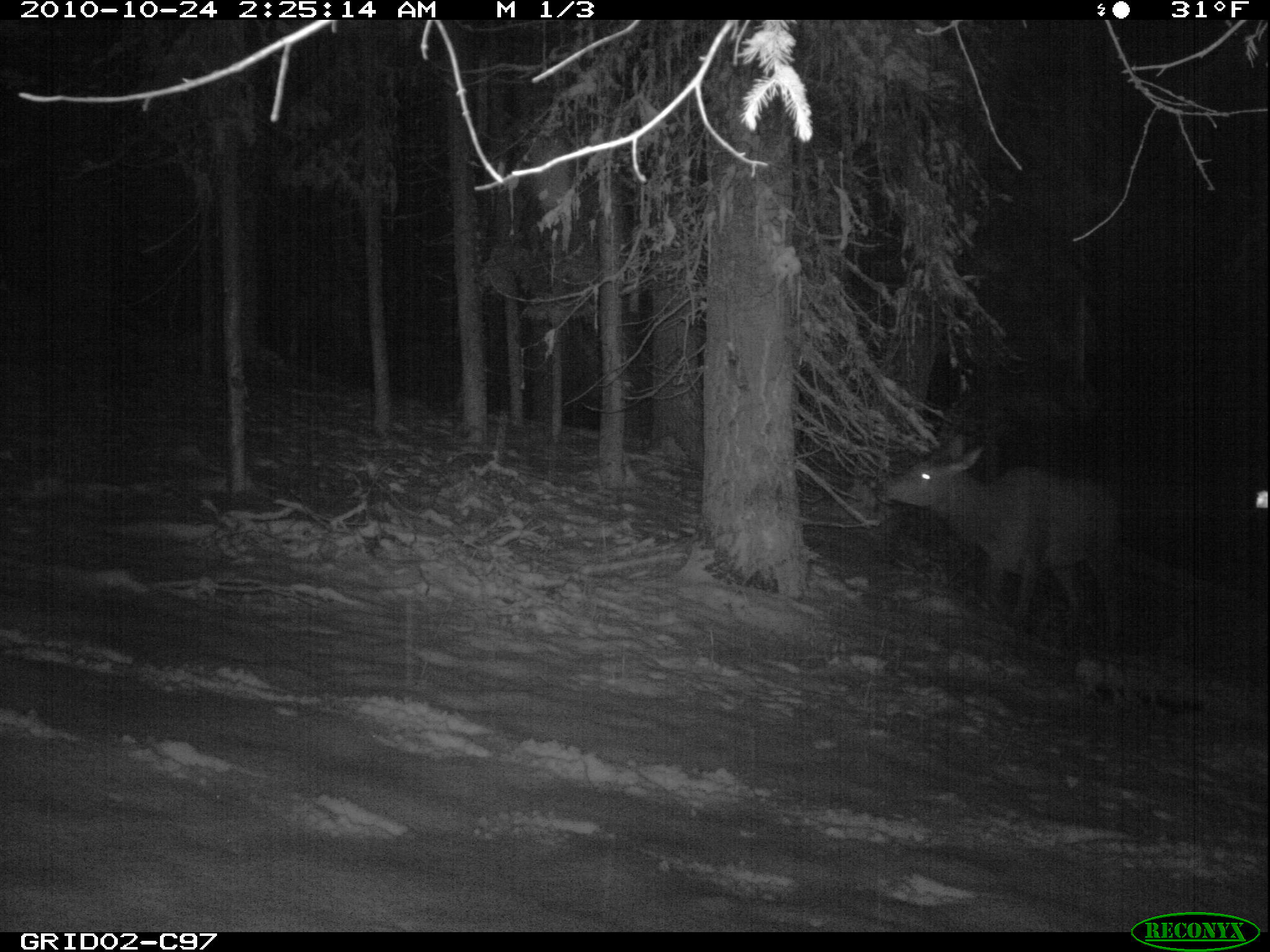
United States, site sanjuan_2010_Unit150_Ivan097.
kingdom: Animalia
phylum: Chordata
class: Mammalia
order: Artiodactyla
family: Cervidae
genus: Cervus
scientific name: Cervus elaphus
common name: red deer